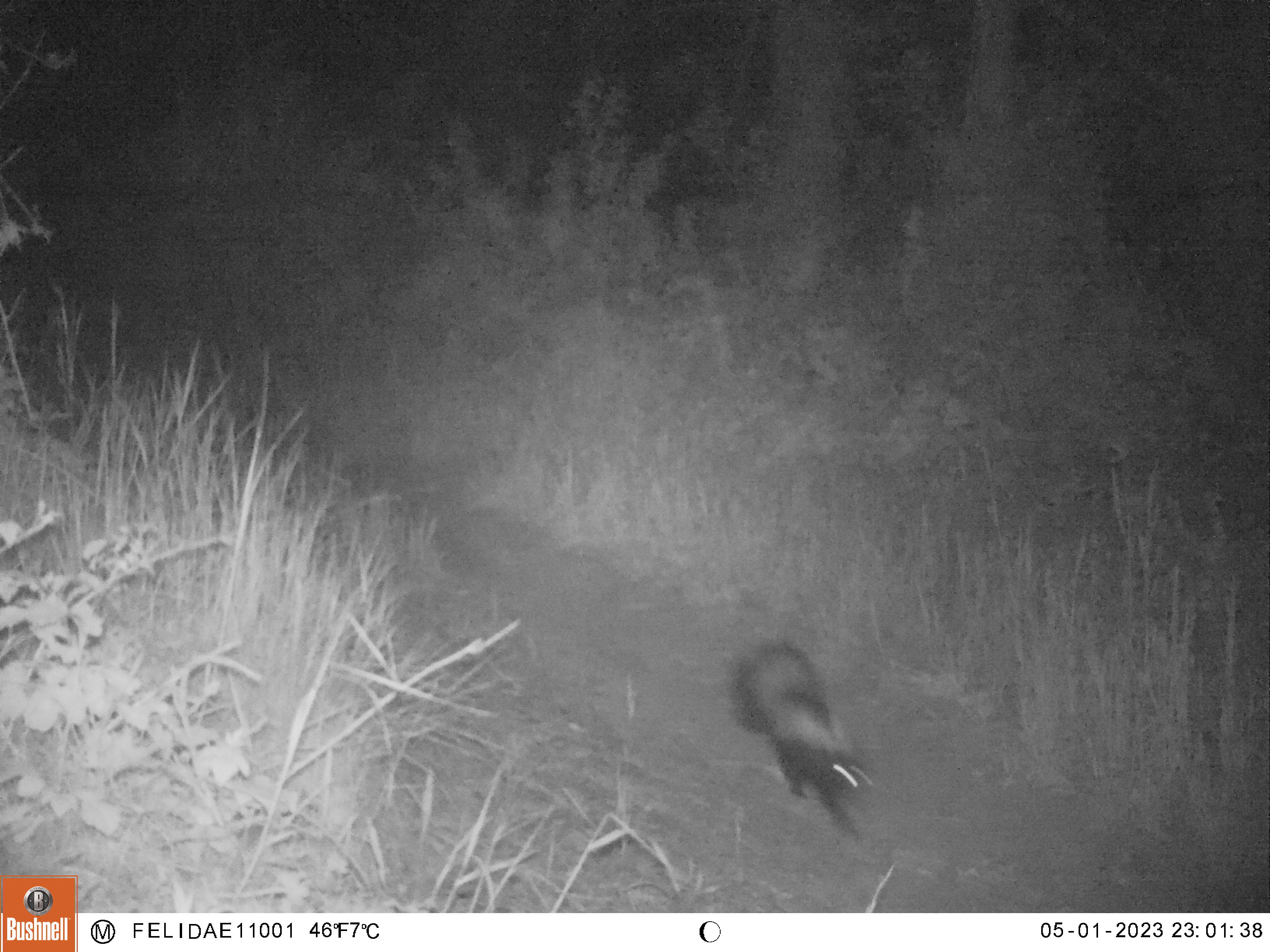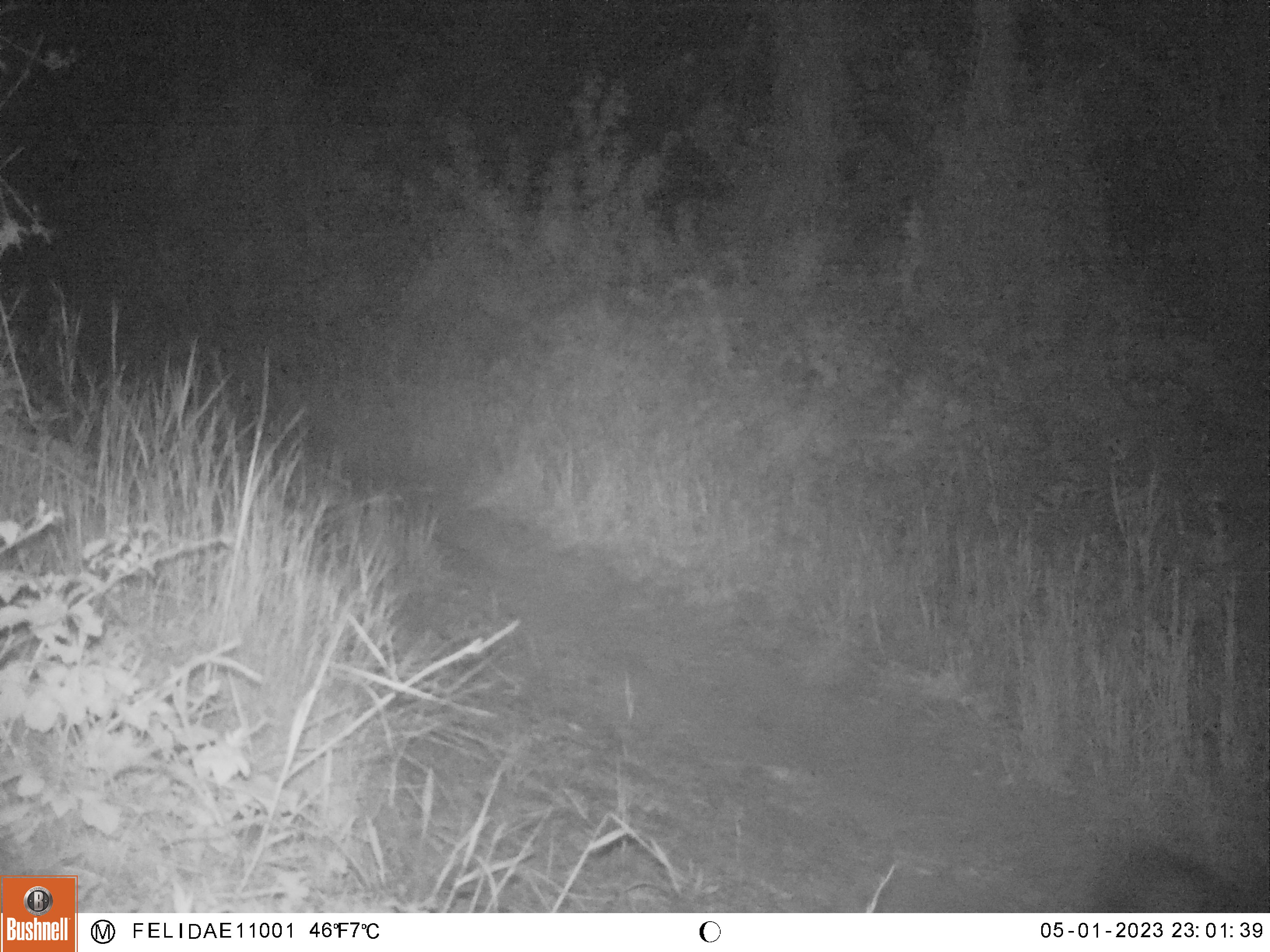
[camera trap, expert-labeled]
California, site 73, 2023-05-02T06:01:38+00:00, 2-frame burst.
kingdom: Animalia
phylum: Chordata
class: Mammalia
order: Carnivora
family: Mephitidae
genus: Mephitis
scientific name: Mephitis mephitis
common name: striped skunk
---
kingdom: Animalia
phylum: Chordata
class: Mammalia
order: Carnivora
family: Canidae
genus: Urocyon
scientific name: Urocyon cinereoargenteus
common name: gray fox